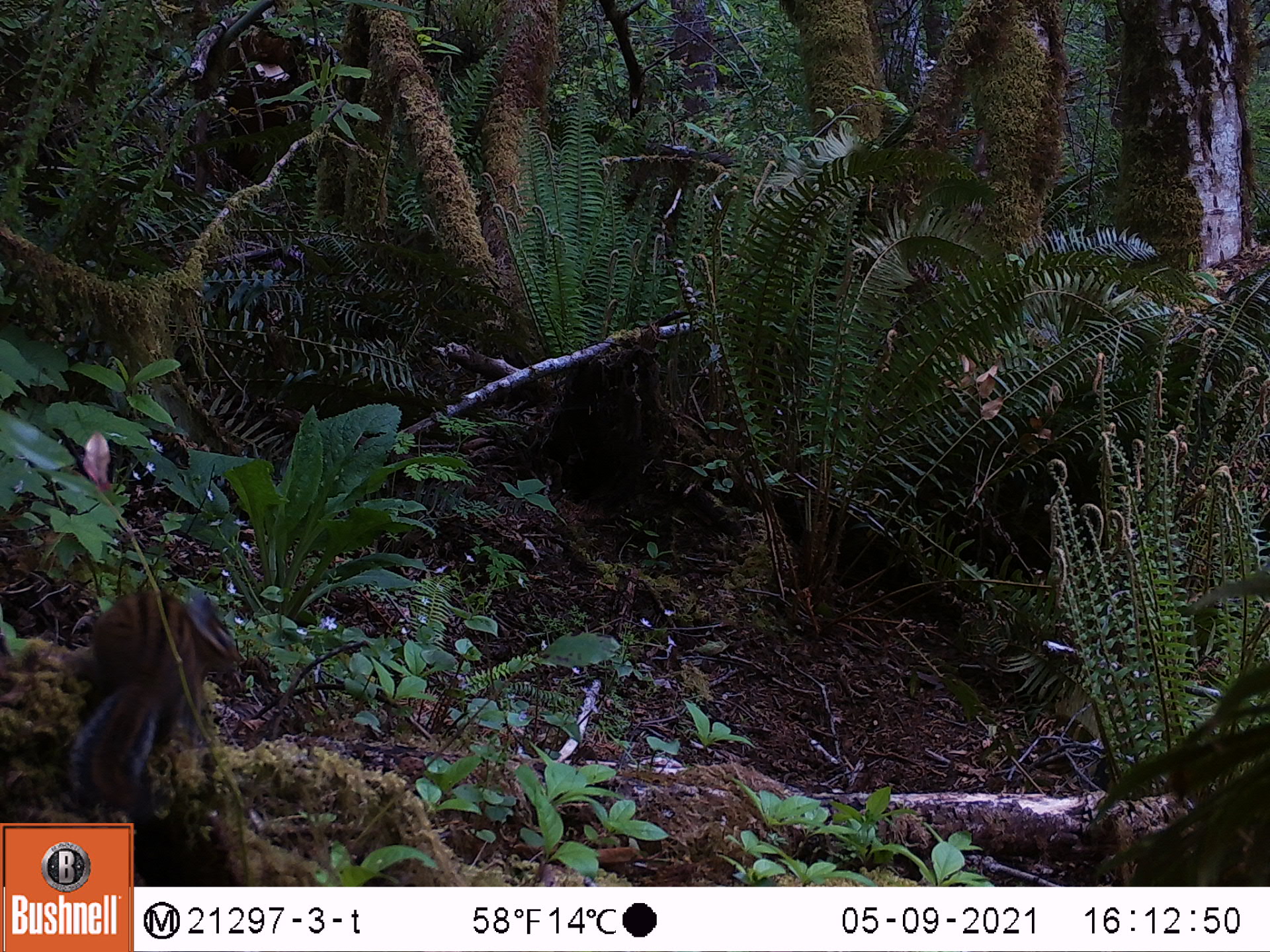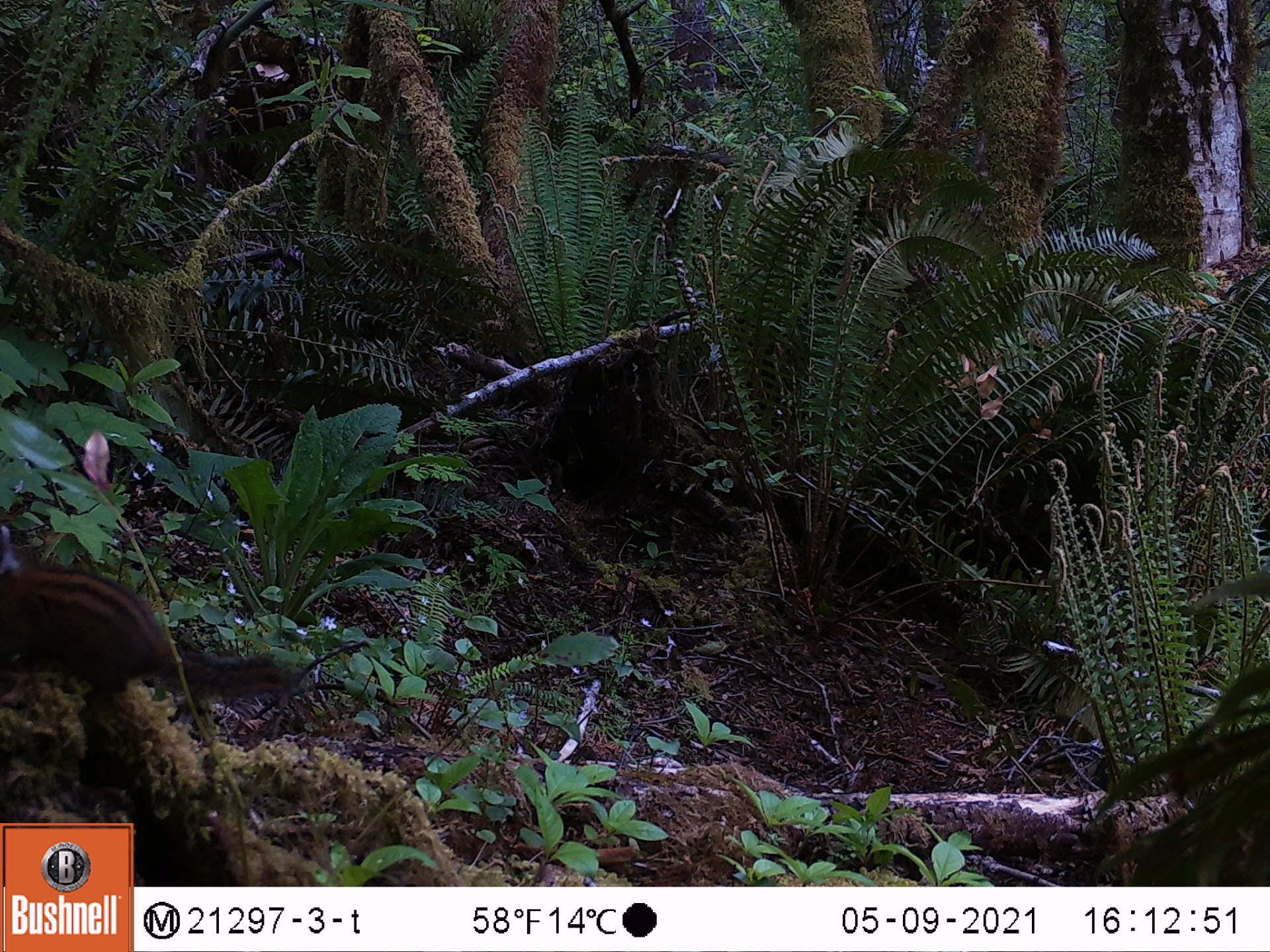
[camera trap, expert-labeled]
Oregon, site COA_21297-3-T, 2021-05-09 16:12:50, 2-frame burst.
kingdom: Animalia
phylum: Chordata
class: Mammalia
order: Rodentia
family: Sciuridae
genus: Neotamias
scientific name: Neotamias townsendii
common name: townsend's chipmunk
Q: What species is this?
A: Townsend's chipmunk (Neotamias townsendii).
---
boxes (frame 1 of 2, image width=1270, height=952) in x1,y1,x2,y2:
townsend's chipmunk: 62,598,239,804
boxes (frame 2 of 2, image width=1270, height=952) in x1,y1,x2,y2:
townsend's chipmunk: 2,531,309,713